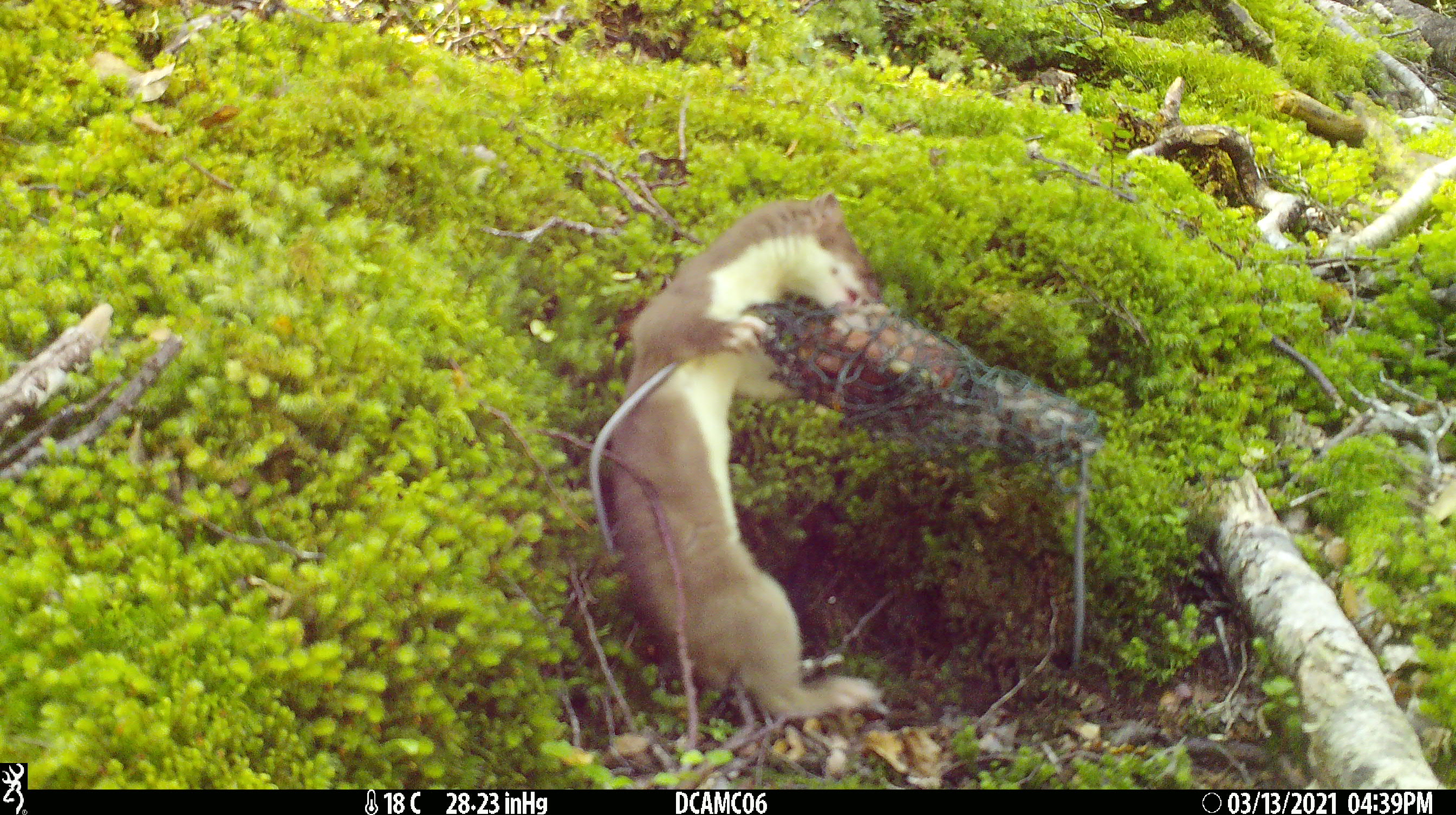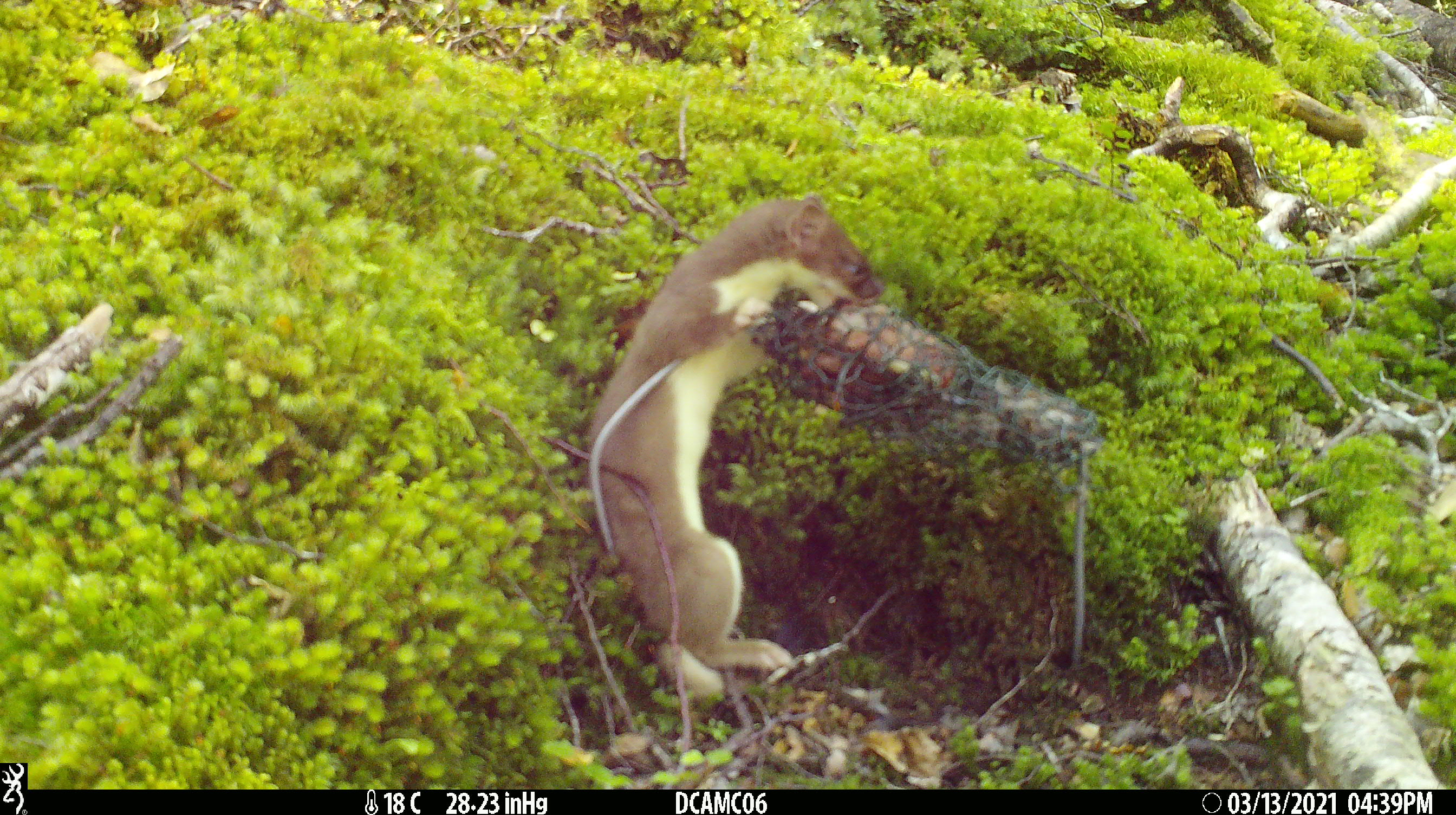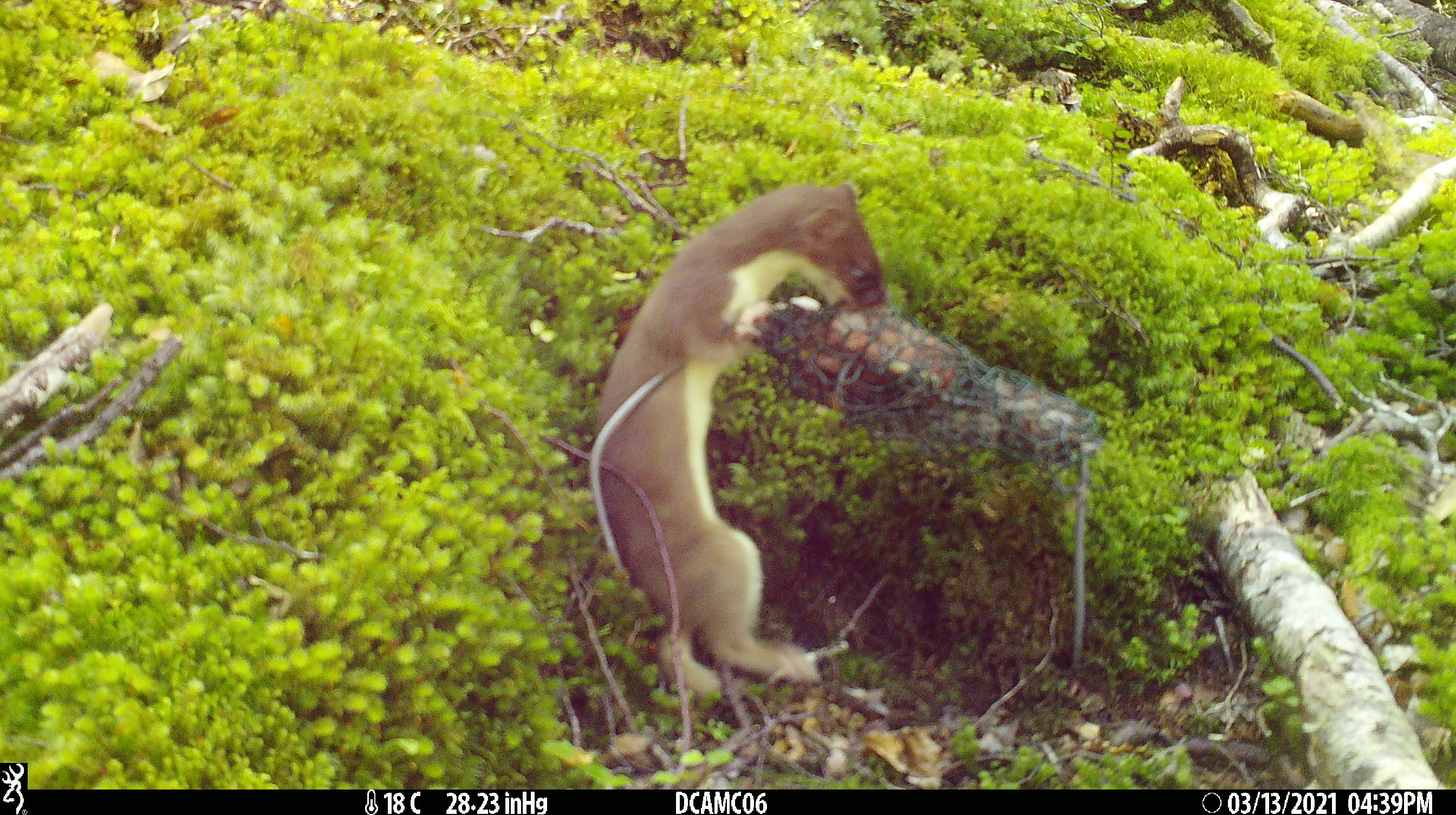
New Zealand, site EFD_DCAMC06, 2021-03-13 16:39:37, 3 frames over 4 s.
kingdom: Animalia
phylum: Chordata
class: Mammalia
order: Carnivora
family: Mustelidae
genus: Mustela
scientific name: Mustela erminea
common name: stoat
Stoat (Mustela erminea).